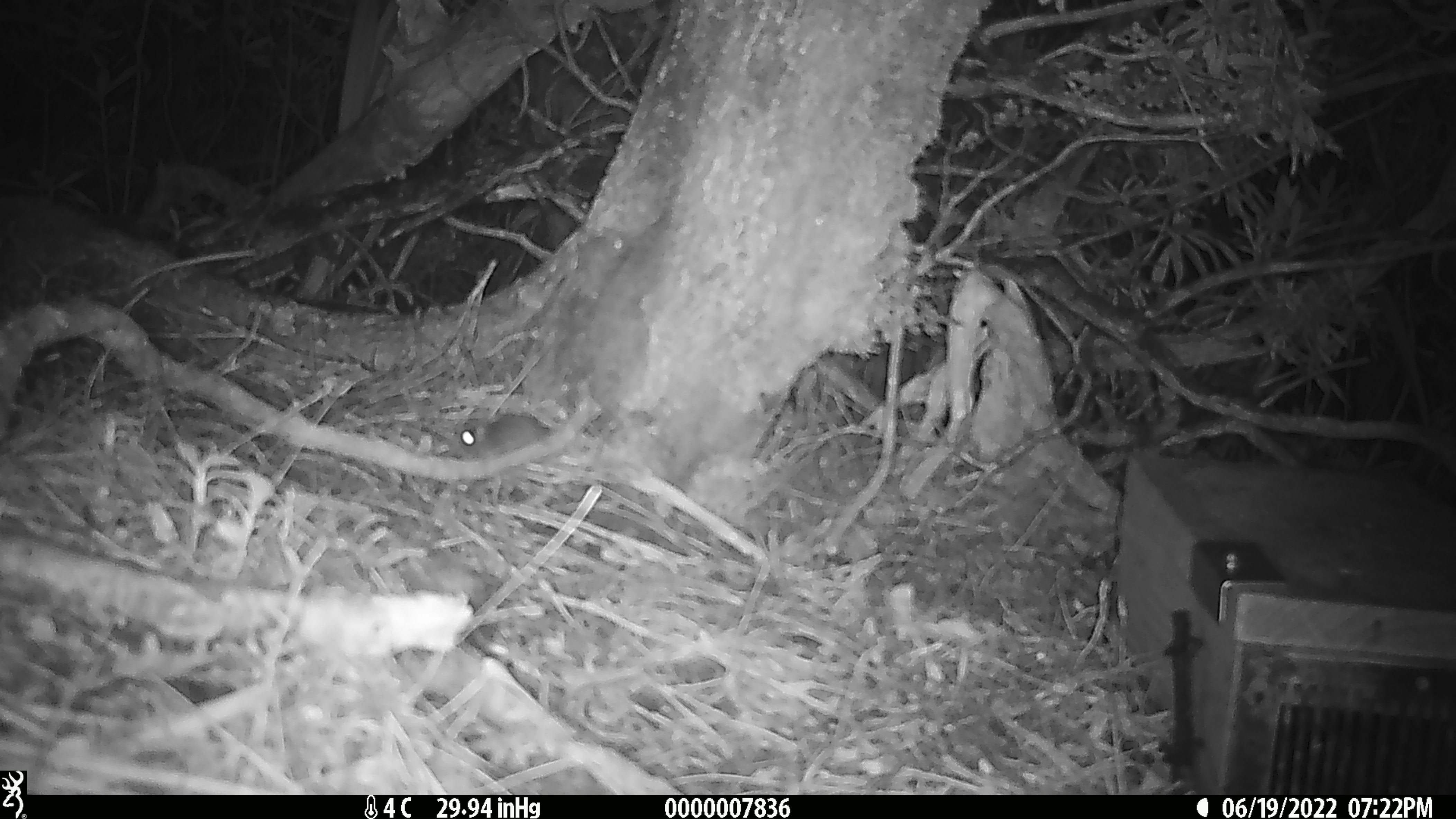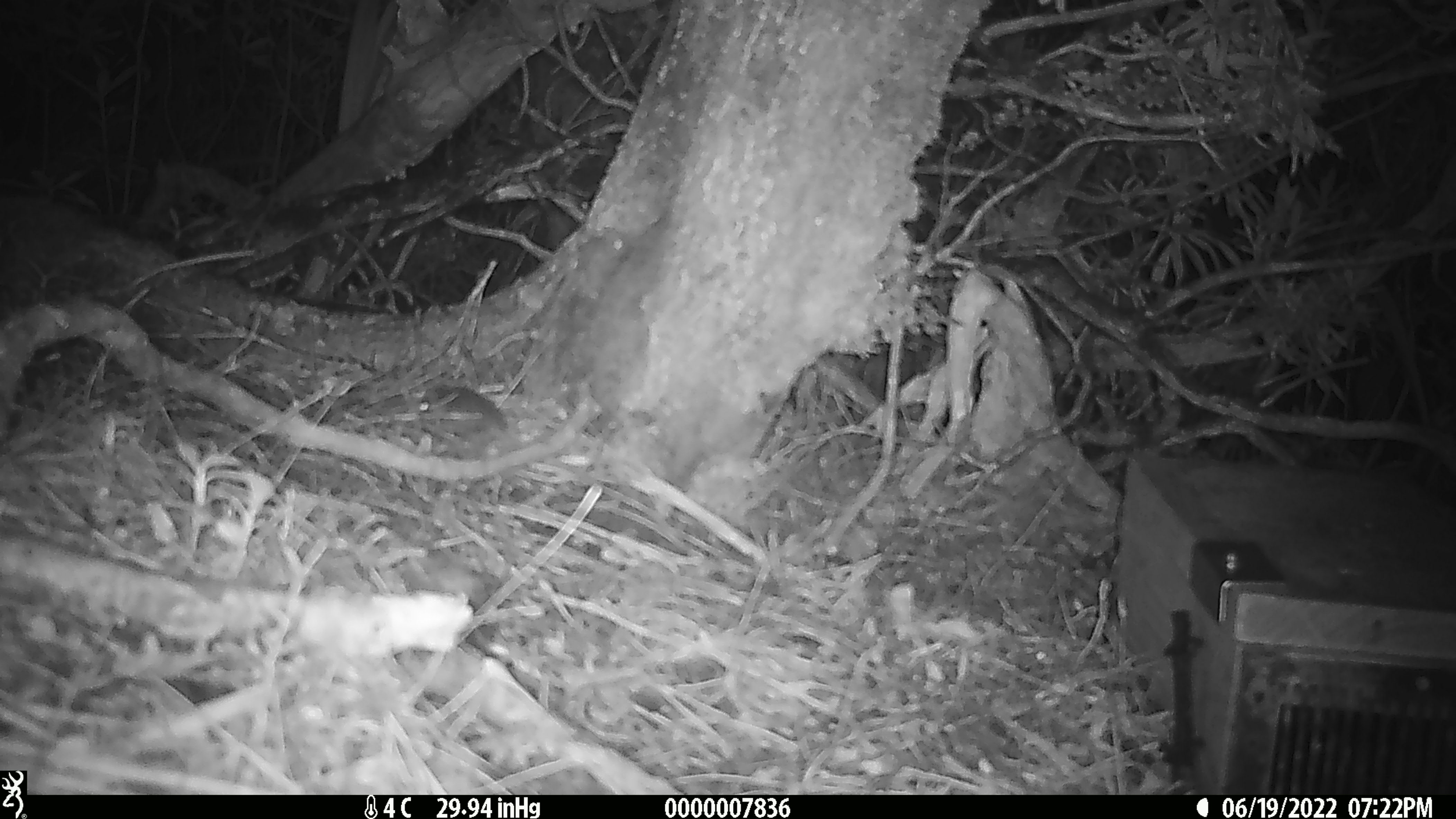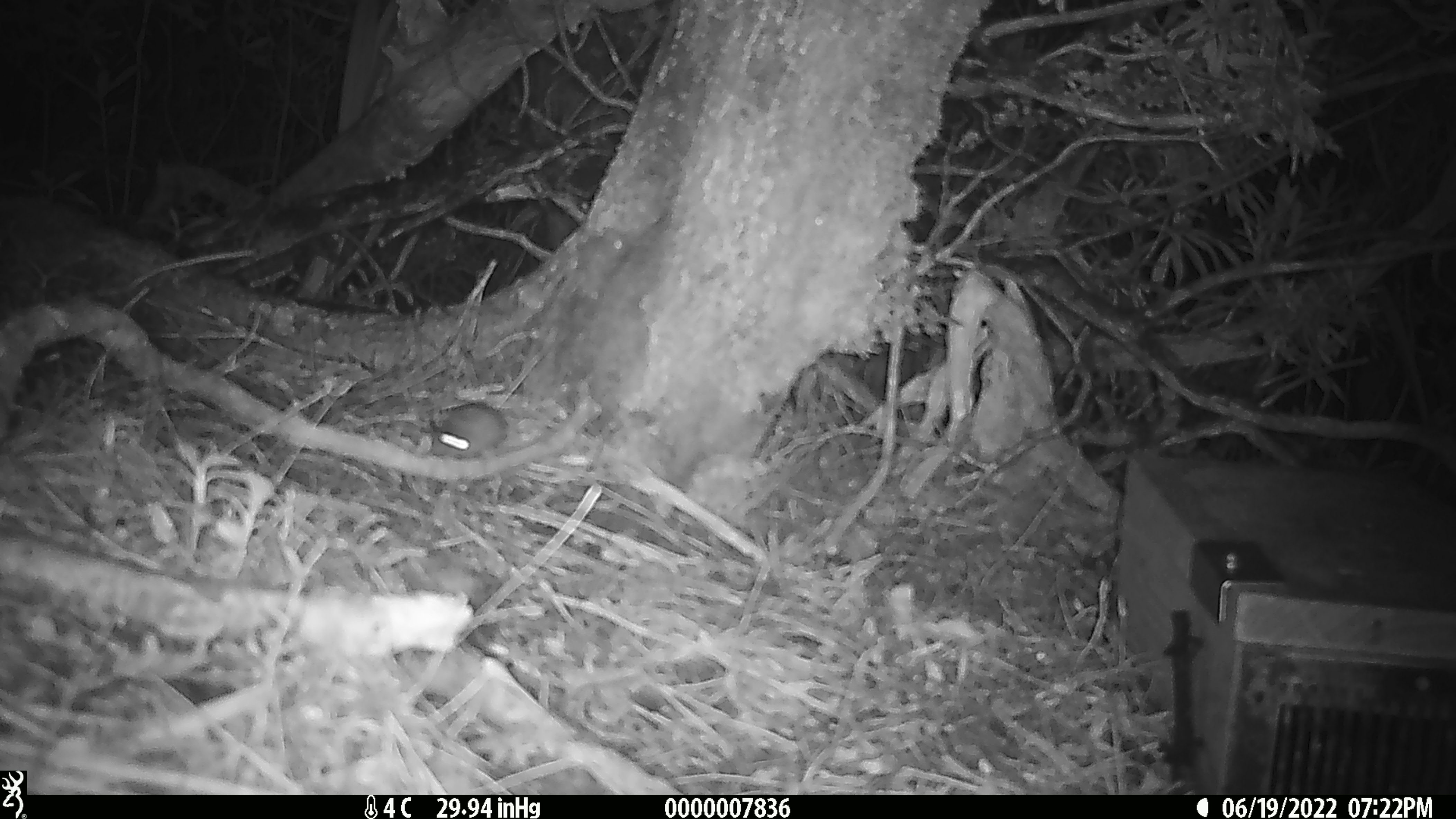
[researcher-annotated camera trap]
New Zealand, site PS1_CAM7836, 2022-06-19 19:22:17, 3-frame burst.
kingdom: Animalia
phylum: Chordata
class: Mammalia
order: Rodentia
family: Muridae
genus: Mus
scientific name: Mus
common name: mouse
Mouse (Mus).